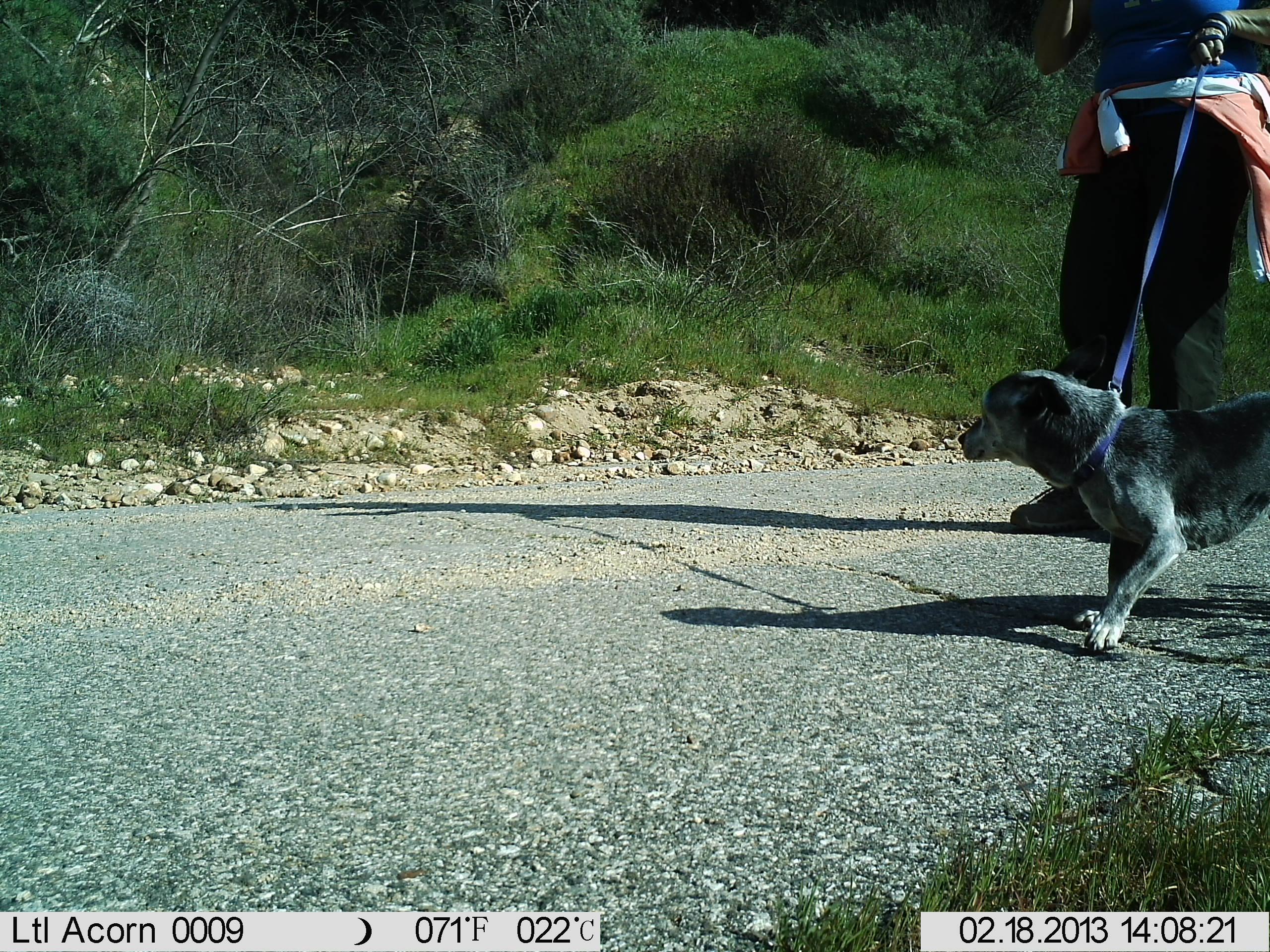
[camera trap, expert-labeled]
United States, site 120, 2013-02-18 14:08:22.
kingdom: Animalia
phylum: Chordata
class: Mammalia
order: Carnivora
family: Canidae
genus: Canis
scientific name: Canis familiaris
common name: domestic dog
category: dog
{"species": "dog (domestic dog) (Canis familiaris)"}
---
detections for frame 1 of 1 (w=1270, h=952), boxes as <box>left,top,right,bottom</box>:
dog: <box>960,347,1268,665</box>